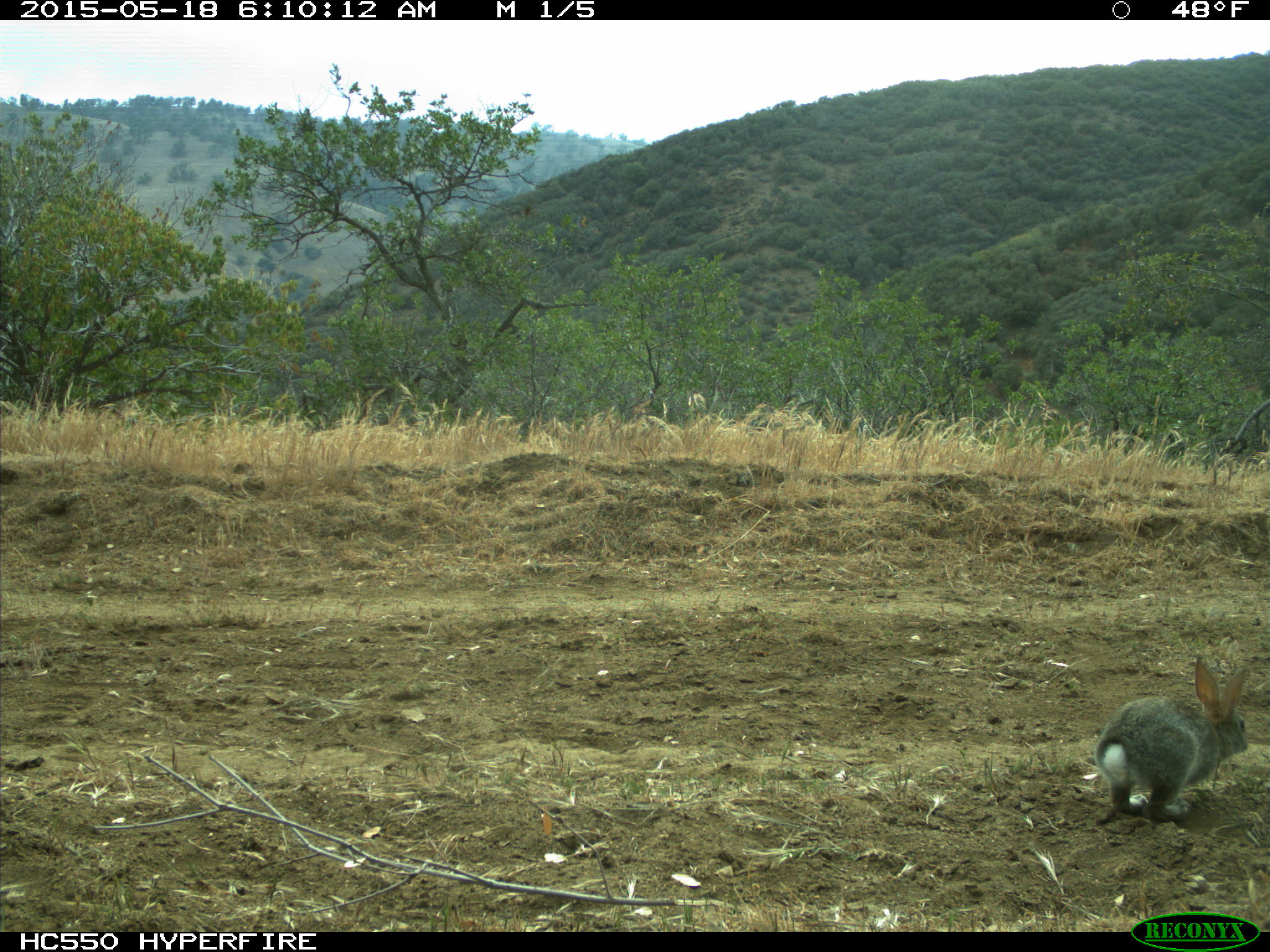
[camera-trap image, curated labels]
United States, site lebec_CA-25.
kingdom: Animalia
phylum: Chordata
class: Mammalia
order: Lagomorpha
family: Leporidae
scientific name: Leporidae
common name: rabbits and hares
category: unidentified rabbit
Unidentified rabbit (rabbits and hares) (Leporidae).